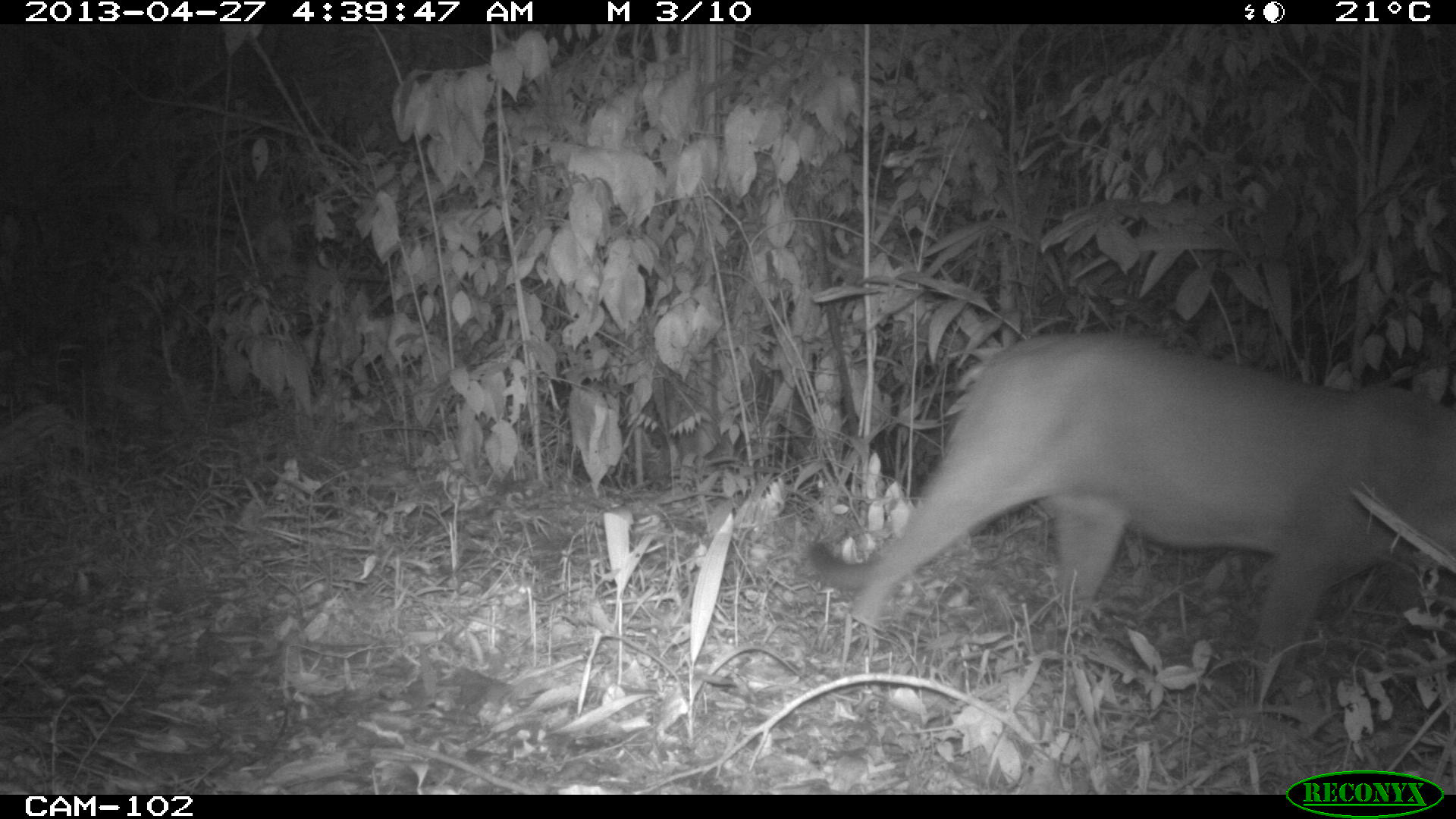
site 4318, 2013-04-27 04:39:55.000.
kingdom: Animalia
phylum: Chordata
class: Mammalia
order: Carnivora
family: Felidae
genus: Puma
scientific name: Puma concolor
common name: mountain lion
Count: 1.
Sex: male.